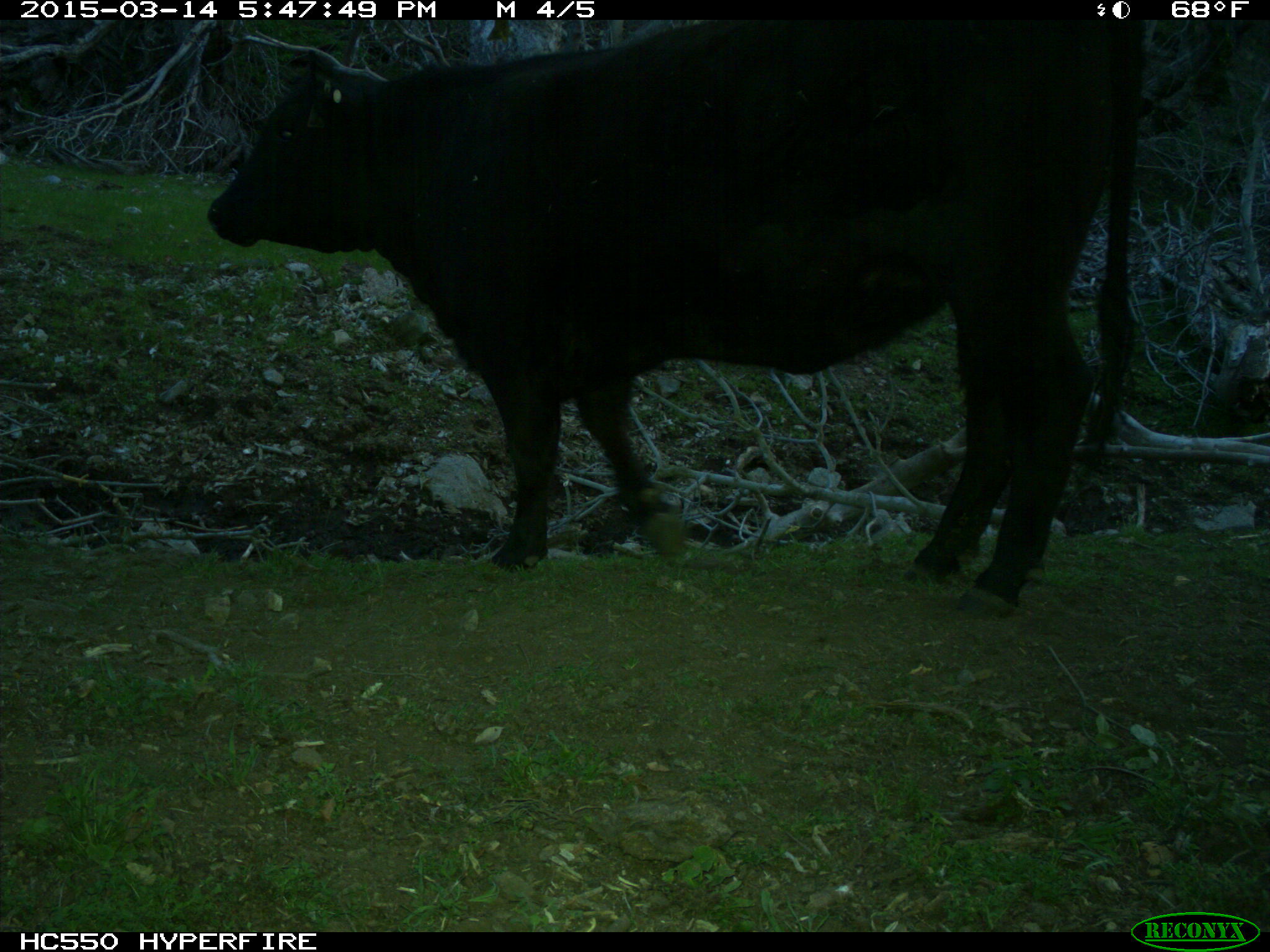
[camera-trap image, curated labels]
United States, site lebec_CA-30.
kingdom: Animalia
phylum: Chordata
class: Mammalia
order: Artiodactyla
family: Bovidae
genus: Bos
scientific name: Bos taurus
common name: domestic cow